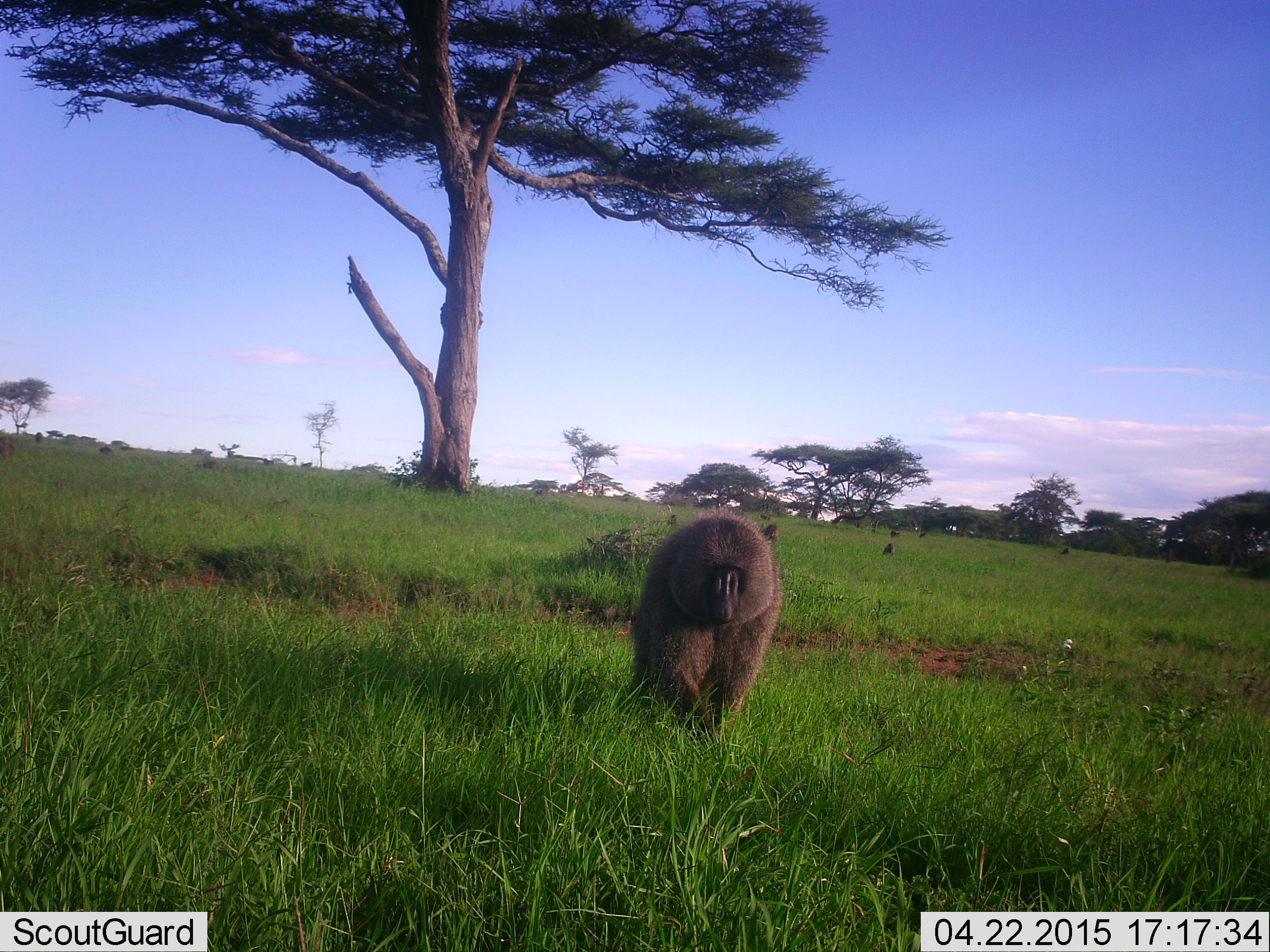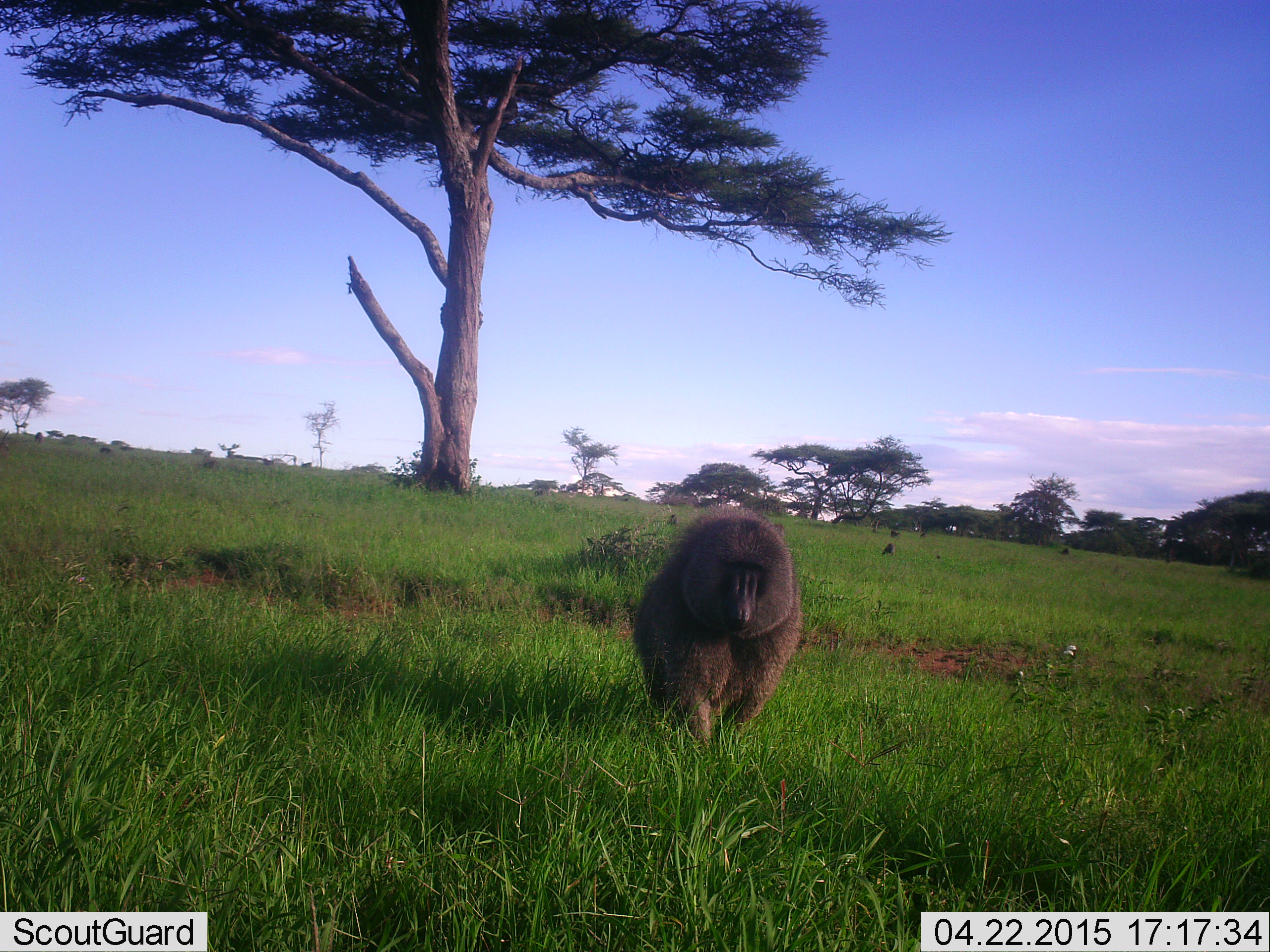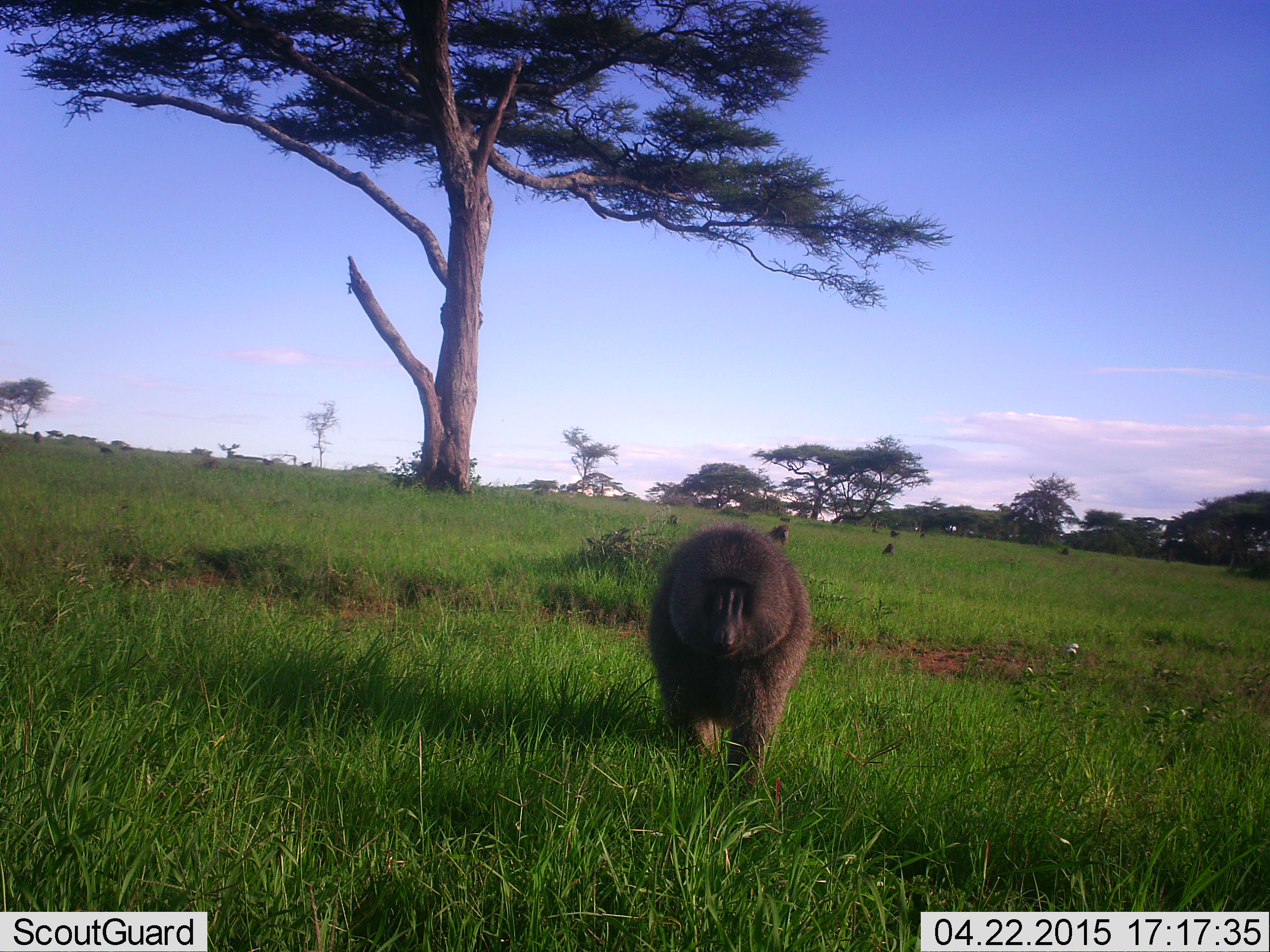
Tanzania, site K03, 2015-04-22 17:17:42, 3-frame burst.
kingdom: Animalia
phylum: Chordata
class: Mammalia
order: Primates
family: Cercopithecidae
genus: Papio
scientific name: Papio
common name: baboon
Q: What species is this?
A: Baboon (Papio).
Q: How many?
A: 4.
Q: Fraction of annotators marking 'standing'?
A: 30%.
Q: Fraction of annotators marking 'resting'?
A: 30%.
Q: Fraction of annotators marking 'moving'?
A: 90%.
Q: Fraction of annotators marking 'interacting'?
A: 0%.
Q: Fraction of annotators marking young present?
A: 0%.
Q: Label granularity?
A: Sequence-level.